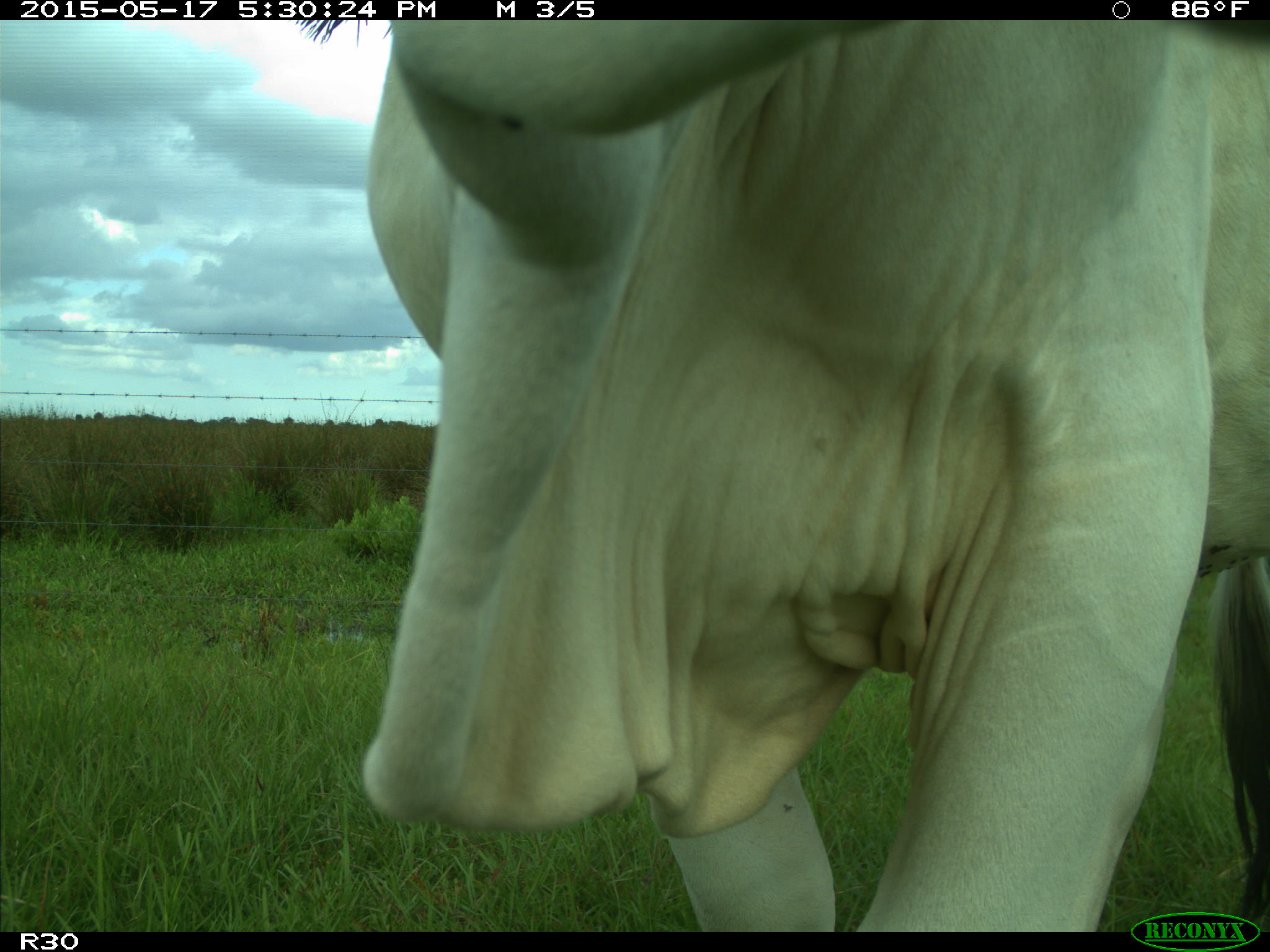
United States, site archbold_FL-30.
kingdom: Animalia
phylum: Chordata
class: Mammalia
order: Artiodactyla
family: Bovidae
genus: Bos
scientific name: Bos taurus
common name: domestic cow